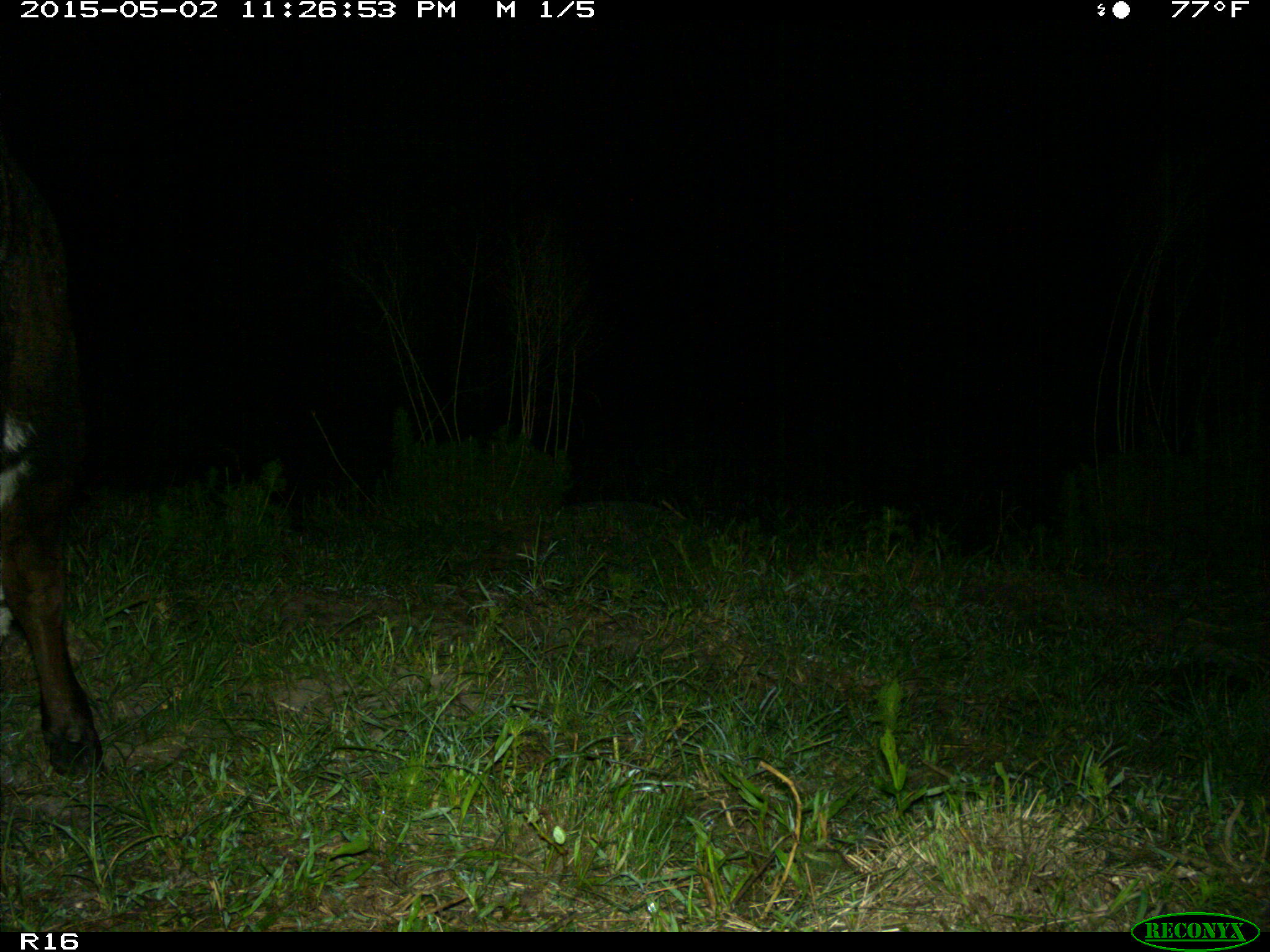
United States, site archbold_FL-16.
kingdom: Animalia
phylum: Chordata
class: Mammalia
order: Artiodactyla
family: Bovidae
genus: Bos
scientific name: Bos taurus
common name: domestic cow